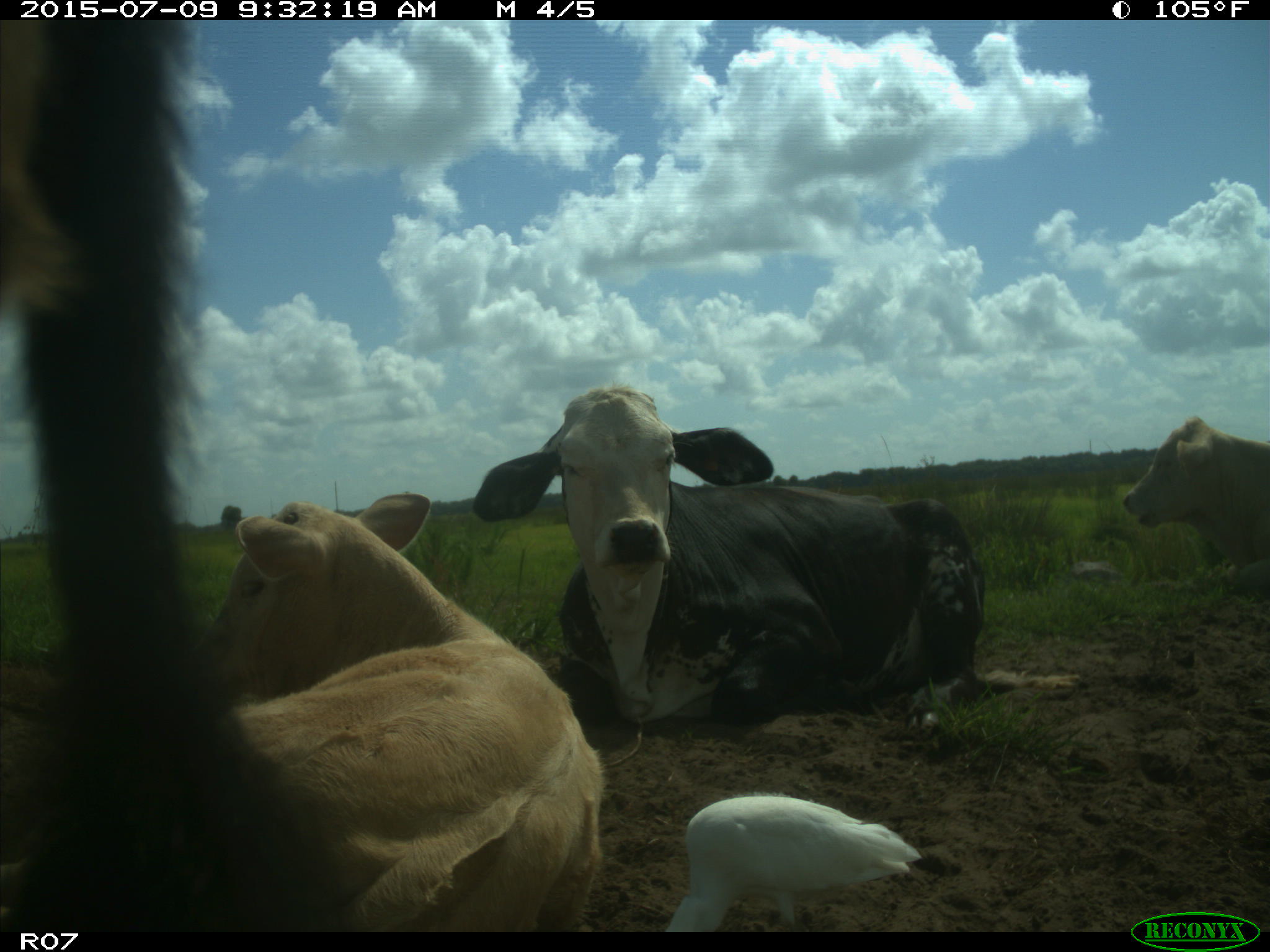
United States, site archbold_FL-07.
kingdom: Animalia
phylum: Chordata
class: Mammalia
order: Artiodactyla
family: Bovidae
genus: Bos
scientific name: Bos taurus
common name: domestic cow